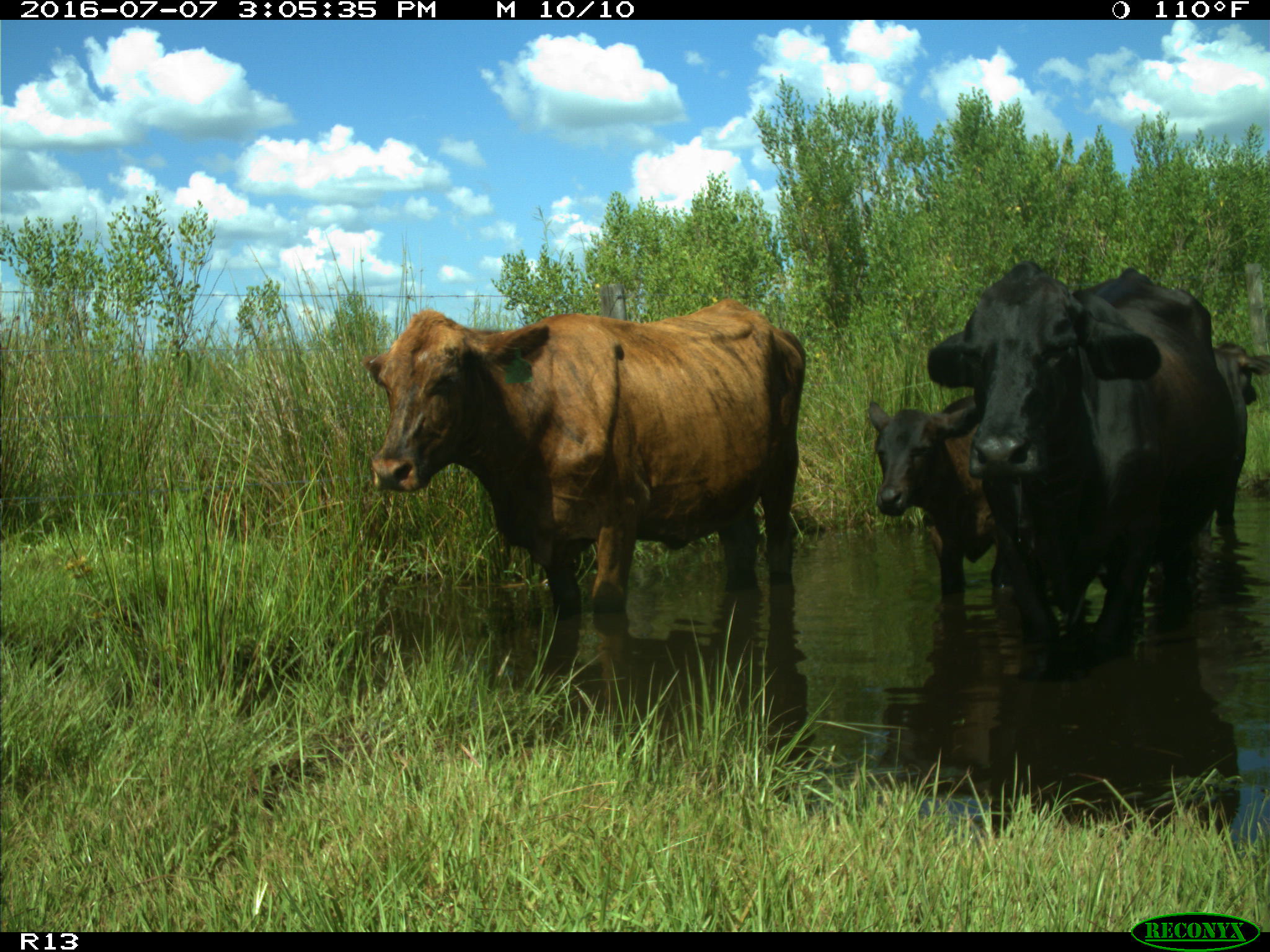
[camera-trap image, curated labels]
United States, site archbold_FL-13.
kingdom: Animalia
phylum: Chordata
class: Mammalia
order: Artiodactyla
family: Bovidae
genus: Bos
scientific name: Bos taurus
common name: domestic cow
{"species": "Bos taurus (domestic cow)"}